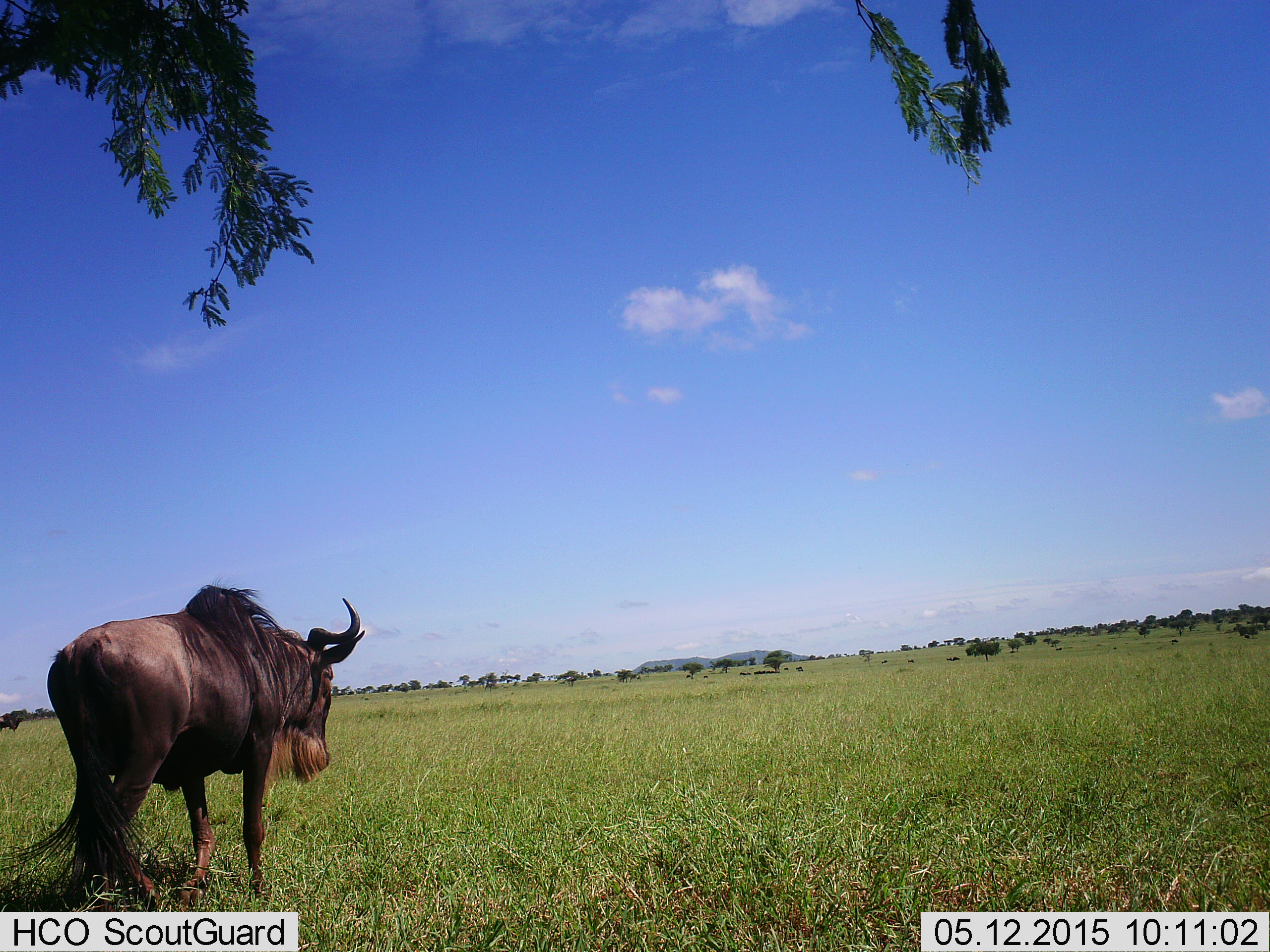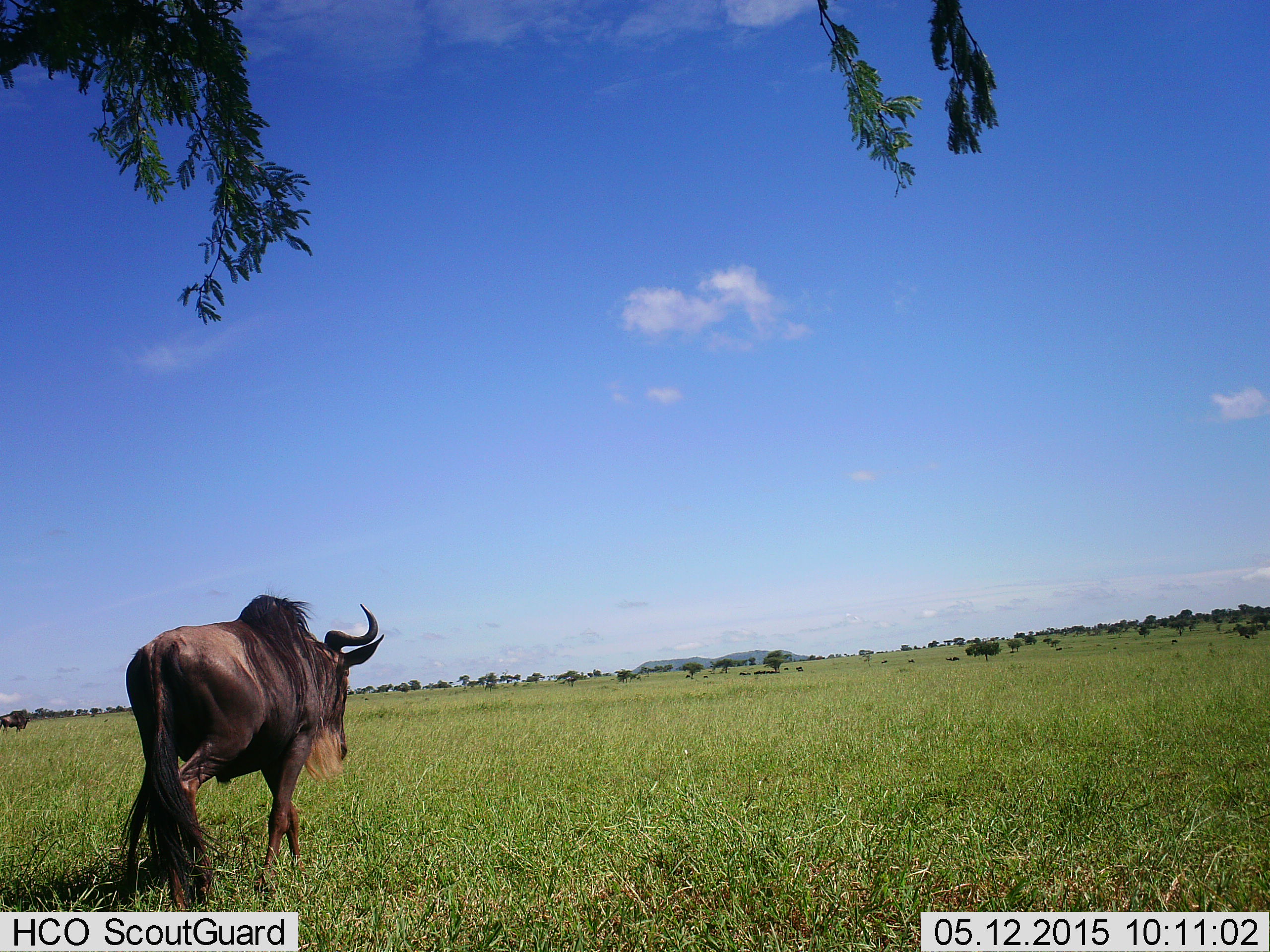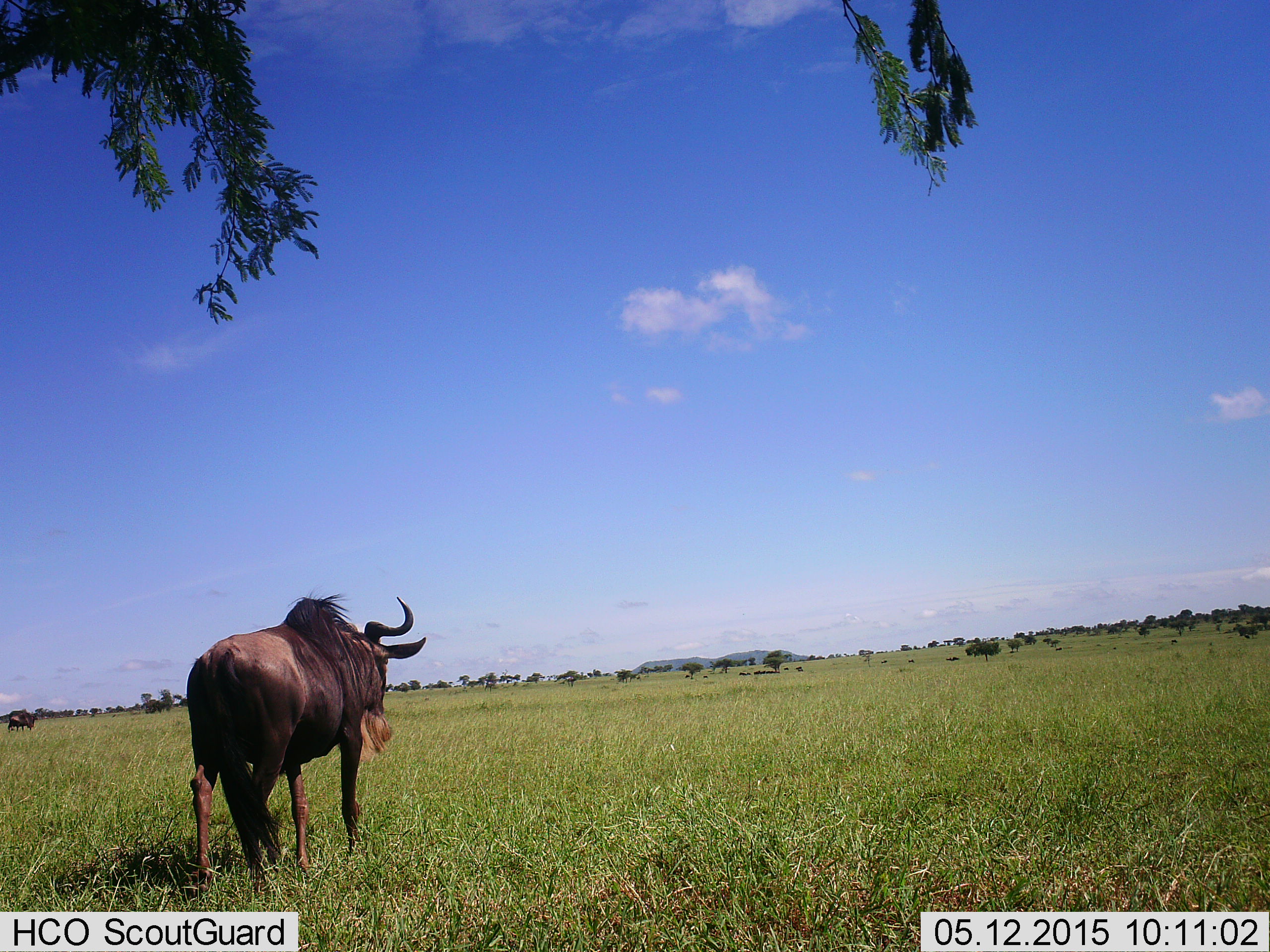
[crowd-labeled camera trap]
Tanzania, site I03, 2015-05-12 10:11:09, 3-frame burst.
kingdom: Animalia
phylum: Chordata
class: Mammalia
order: Artiodactyla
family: Bovidae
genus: Connochaetes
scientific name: Connochaetes taurinus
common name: blue wildebeest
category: wildebeest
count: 1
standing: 0%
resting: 0%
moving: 100%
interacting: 0%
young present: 0%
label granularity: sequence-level